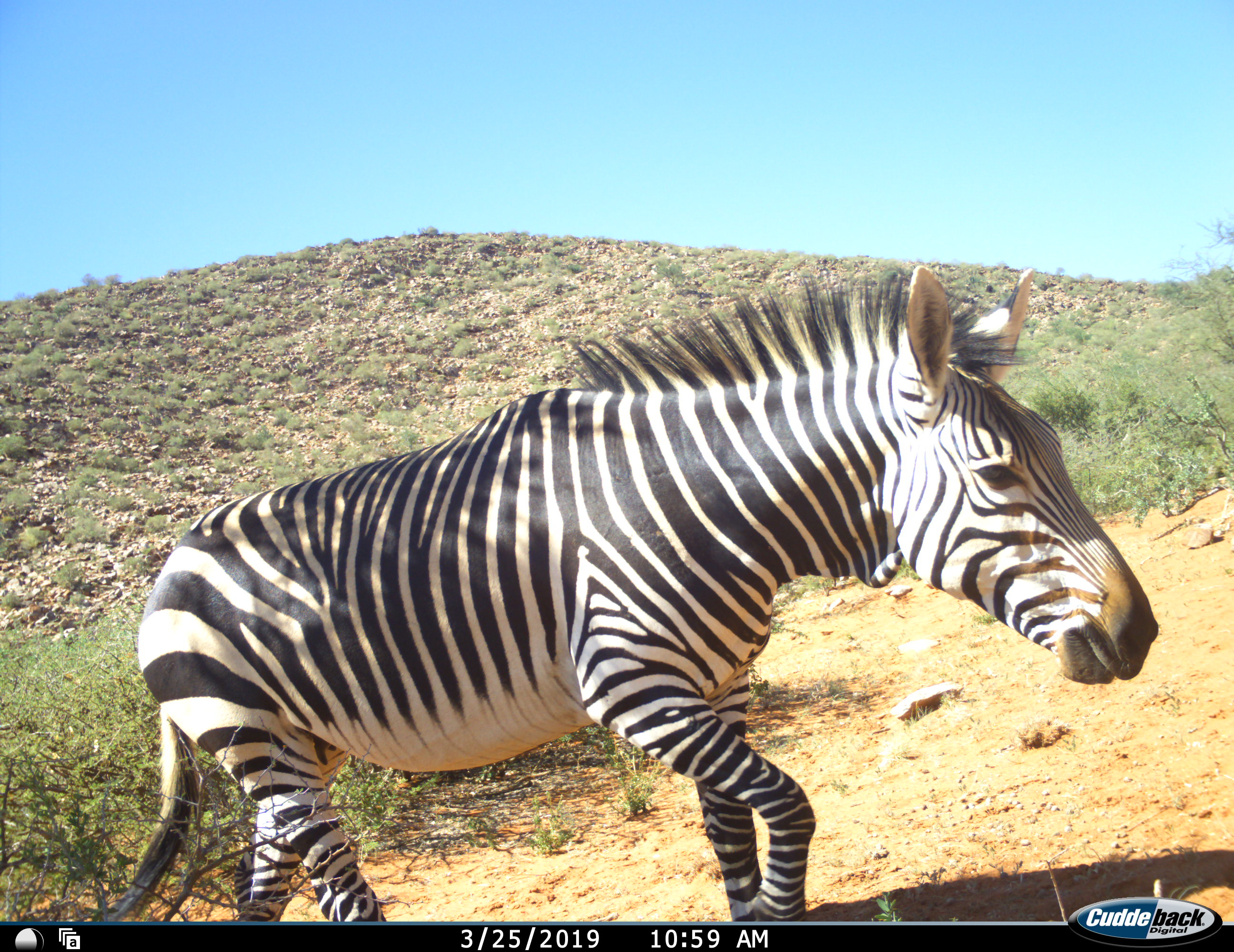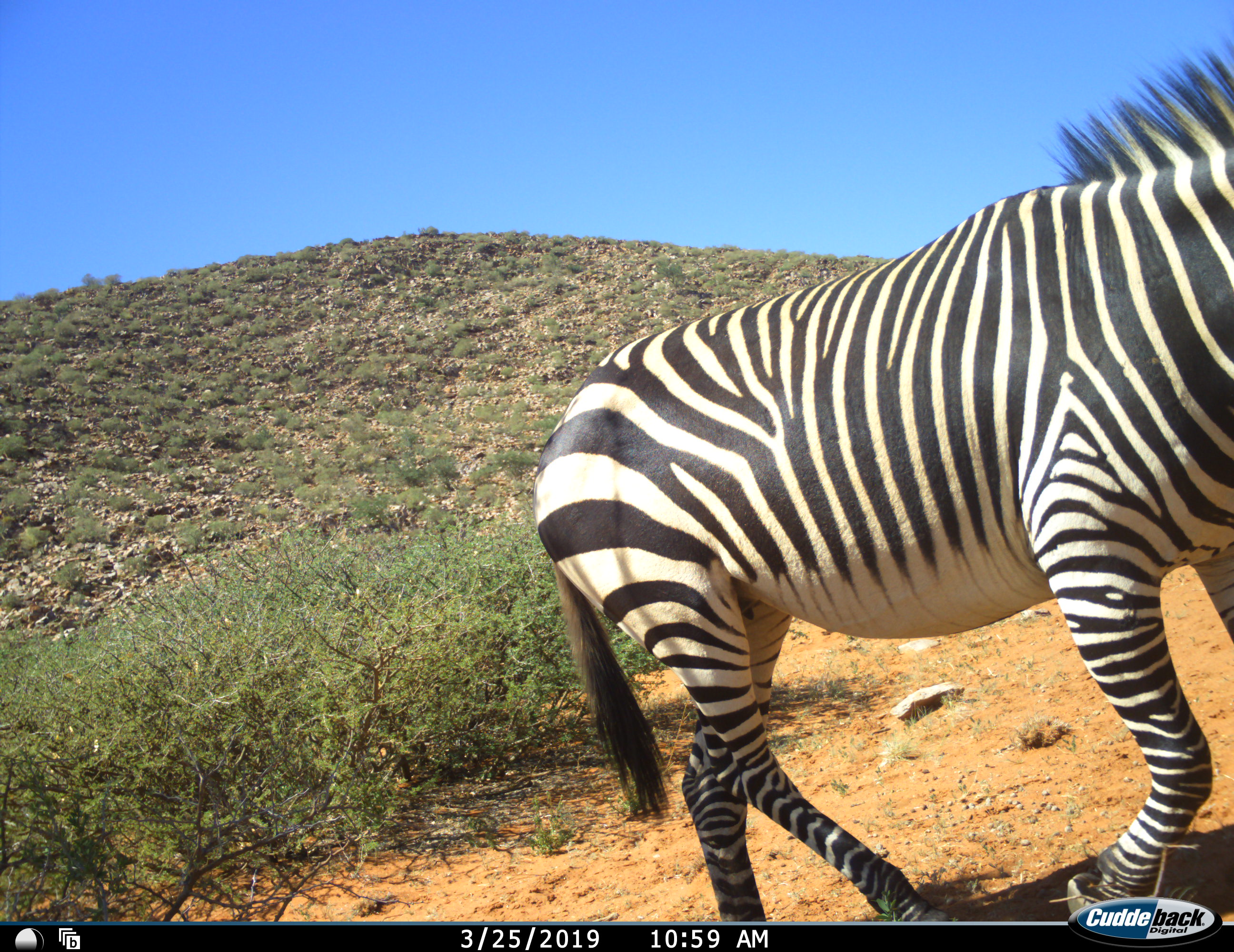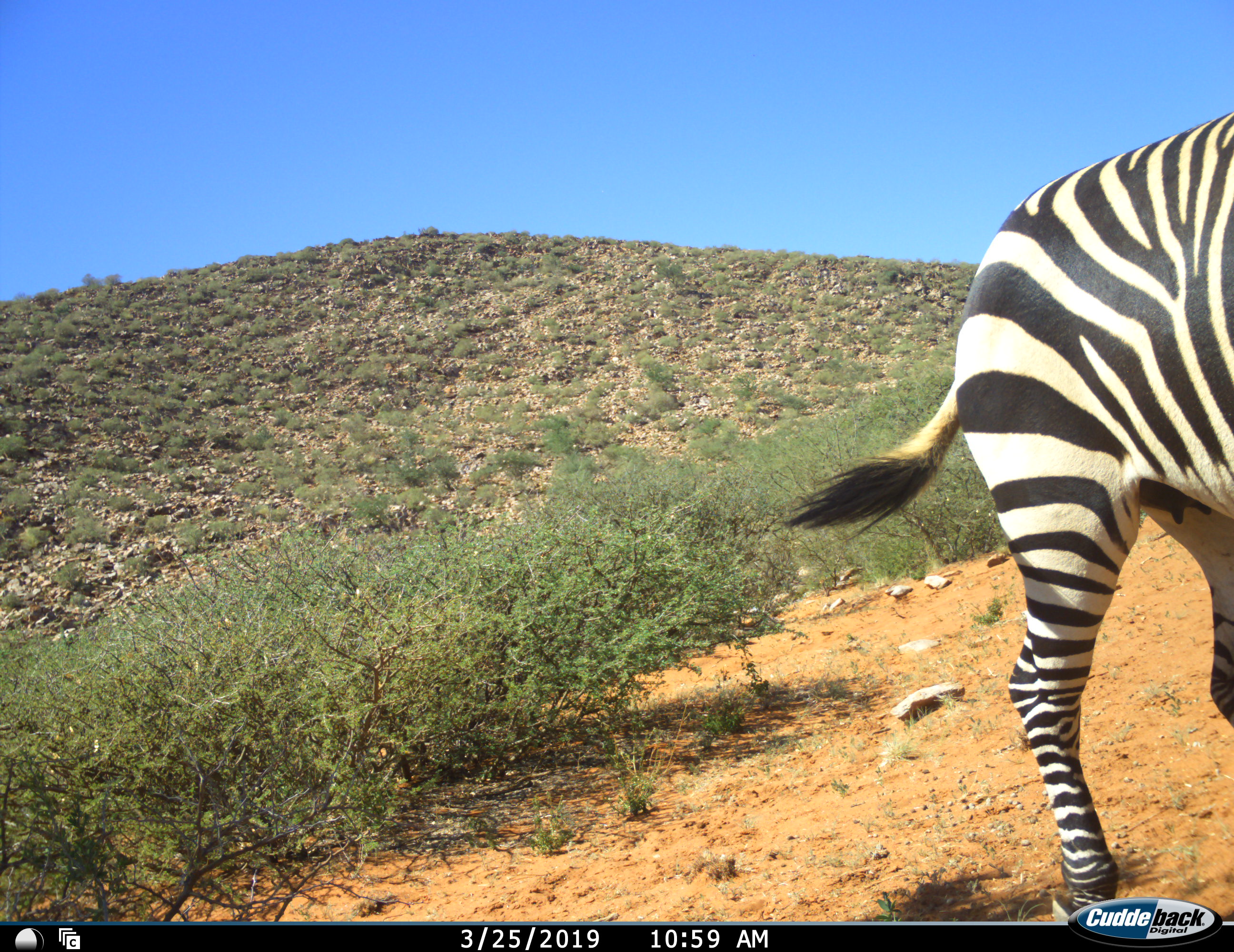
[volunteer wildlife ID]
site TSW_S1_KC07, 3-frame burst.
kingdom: Animalia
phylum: Chordata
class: Mammalia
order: Perissodactyla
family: Equidae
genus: Equus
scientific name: Equus zebra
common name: mountain zebra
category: zebramountain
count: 1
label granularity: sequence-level